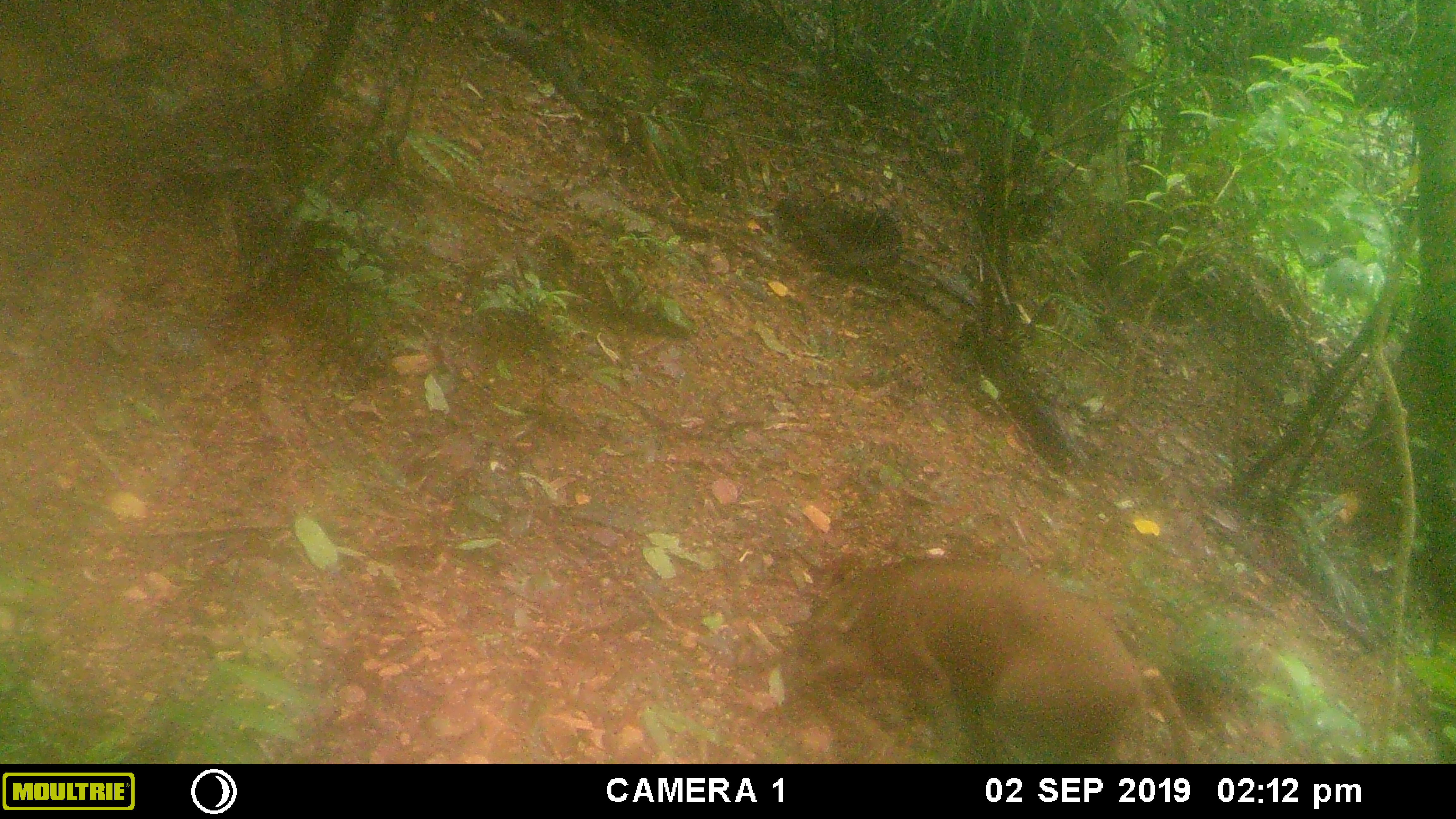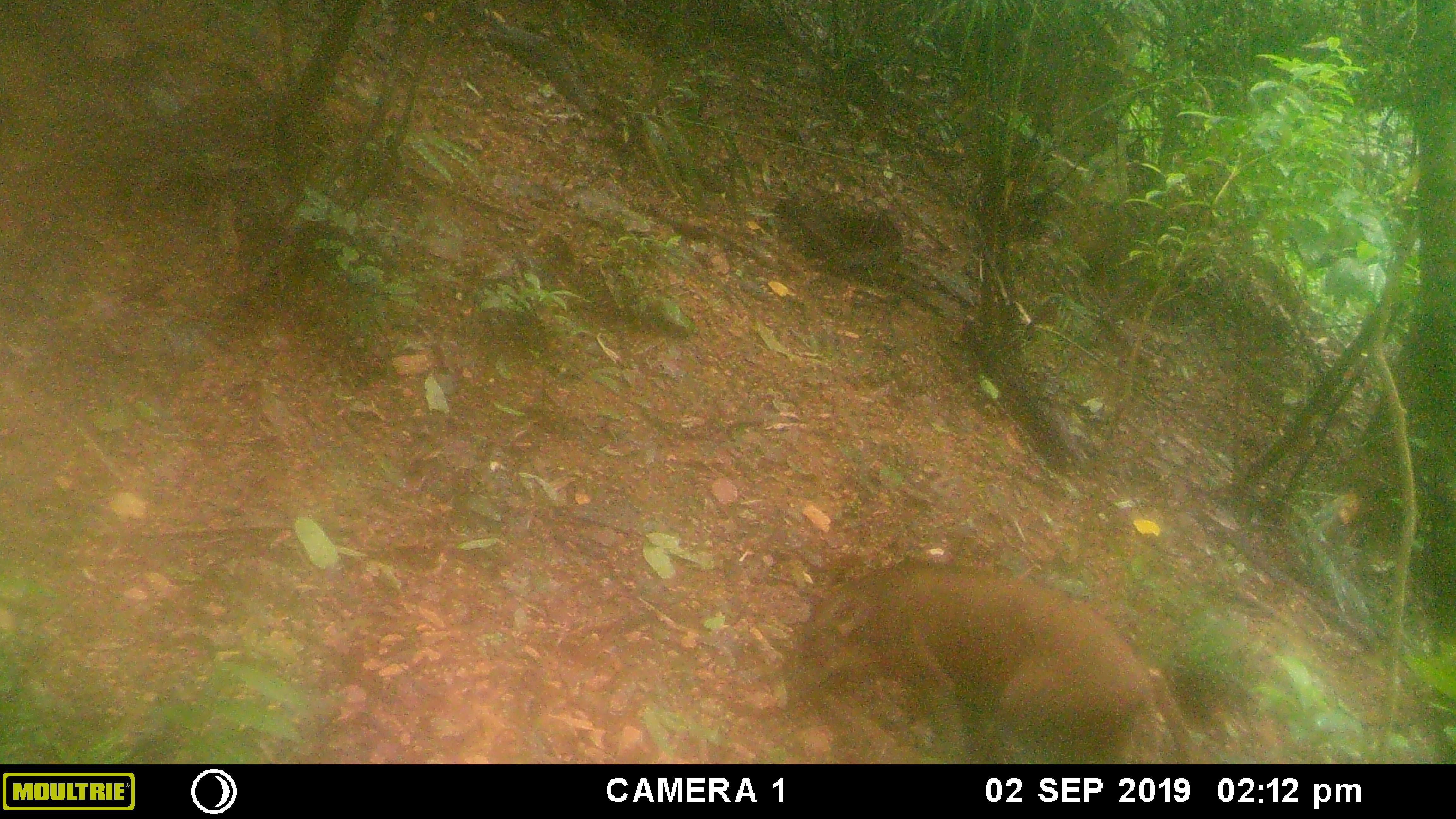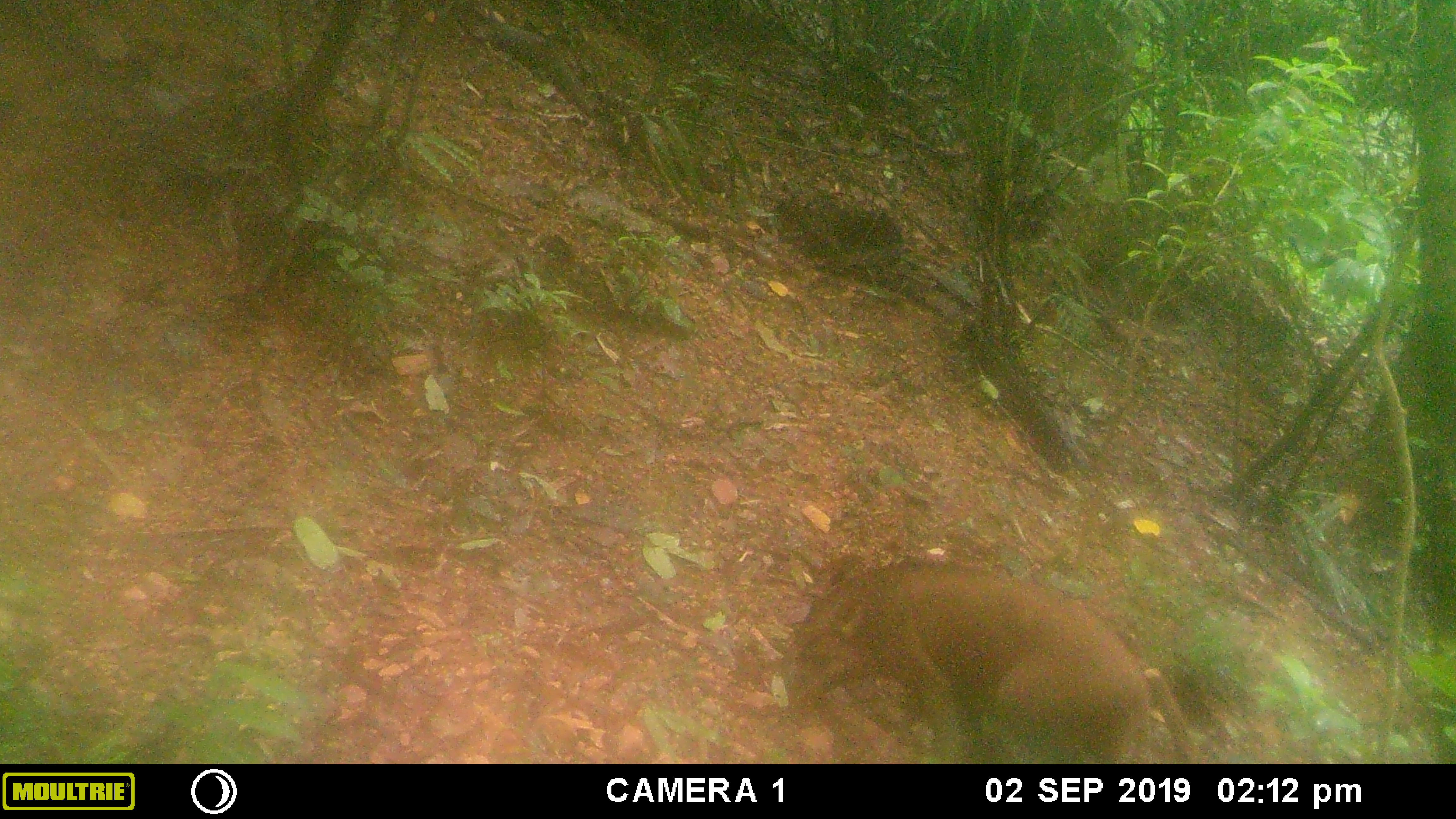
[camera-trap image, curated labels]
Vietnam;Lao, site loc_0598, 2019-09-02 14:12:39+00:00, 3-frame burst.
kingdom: Animalia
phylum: Chordata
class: Mammalia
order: Artiodactyla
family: Suidae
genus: Sus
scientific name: Sus scrofa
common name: eurasian wild pig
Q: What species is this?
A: Eurasian wild pig (Sus scrofa).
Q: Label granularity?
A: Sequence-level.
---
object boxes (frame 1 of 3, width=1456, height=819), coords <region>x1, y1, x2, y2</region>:
eurasian wild pig: <region>768, 556, 1142, 763</region>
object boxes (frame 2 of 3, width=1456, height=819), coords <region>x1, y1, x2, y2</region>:
eurasian wild pig: <region>779, 557, 1150, 763</region>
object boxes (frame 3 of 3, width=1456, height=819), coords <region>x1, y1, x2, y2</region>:
eurasian wild pig: <region>779, 557, 1150, 763</region>